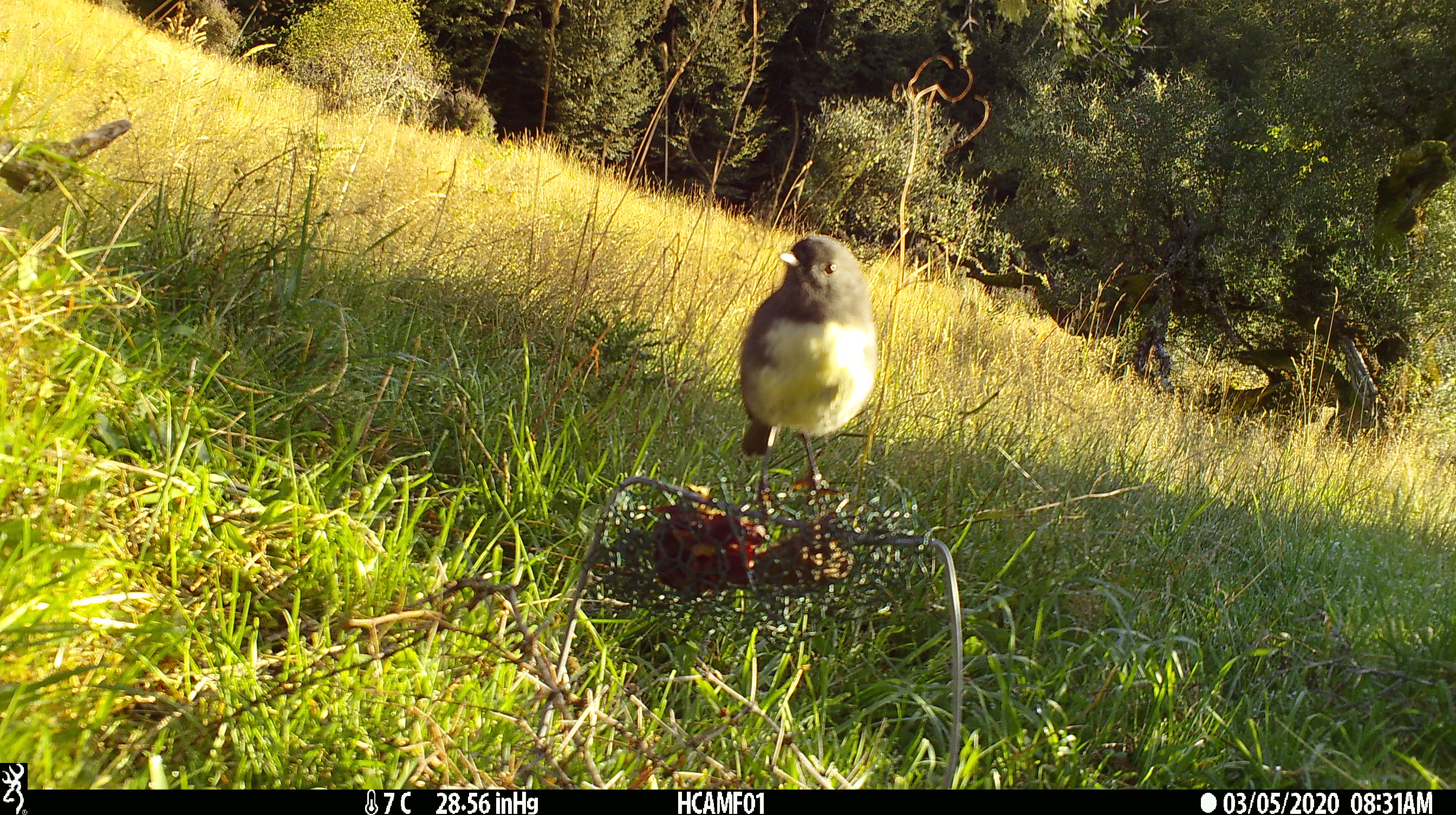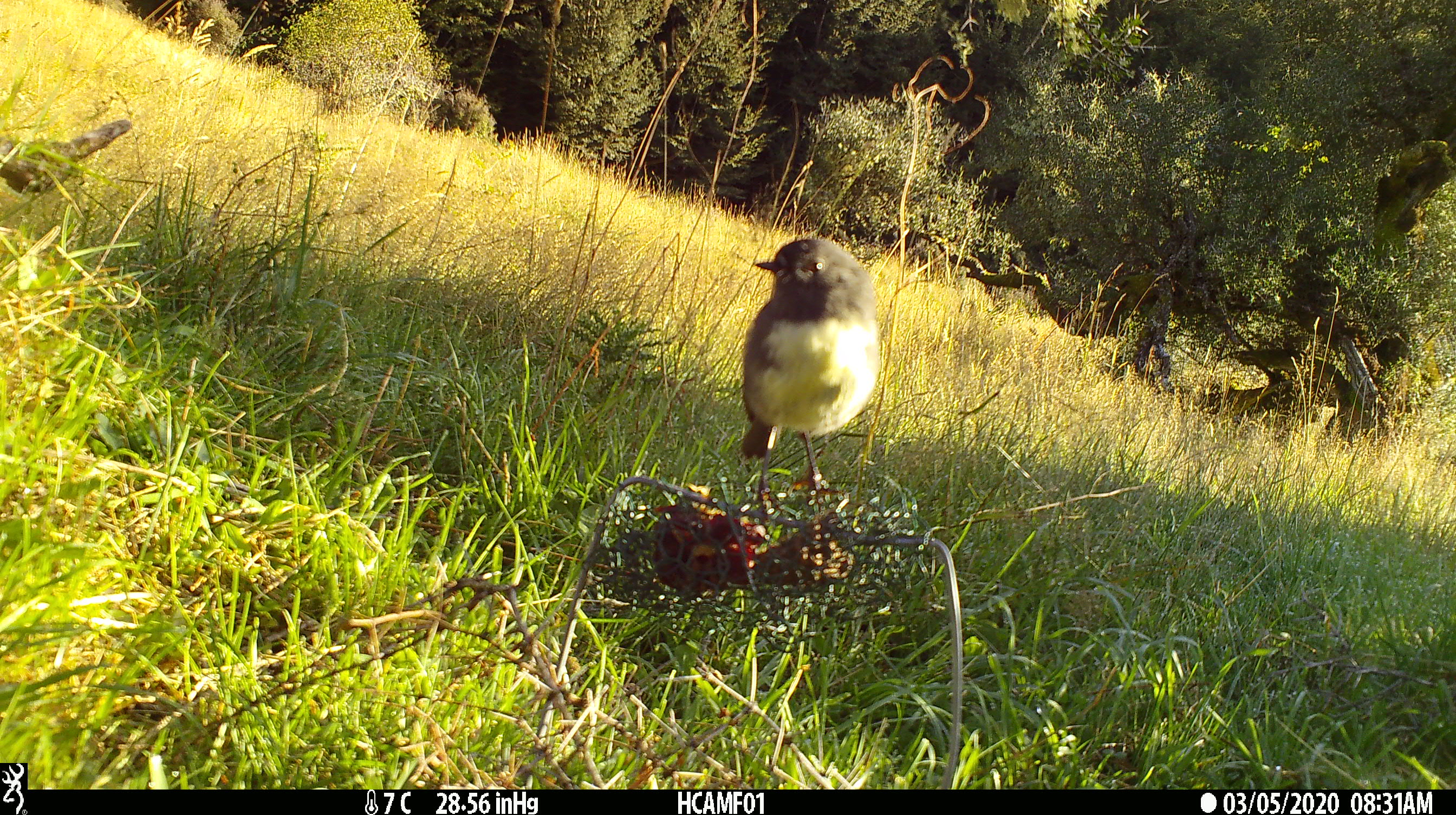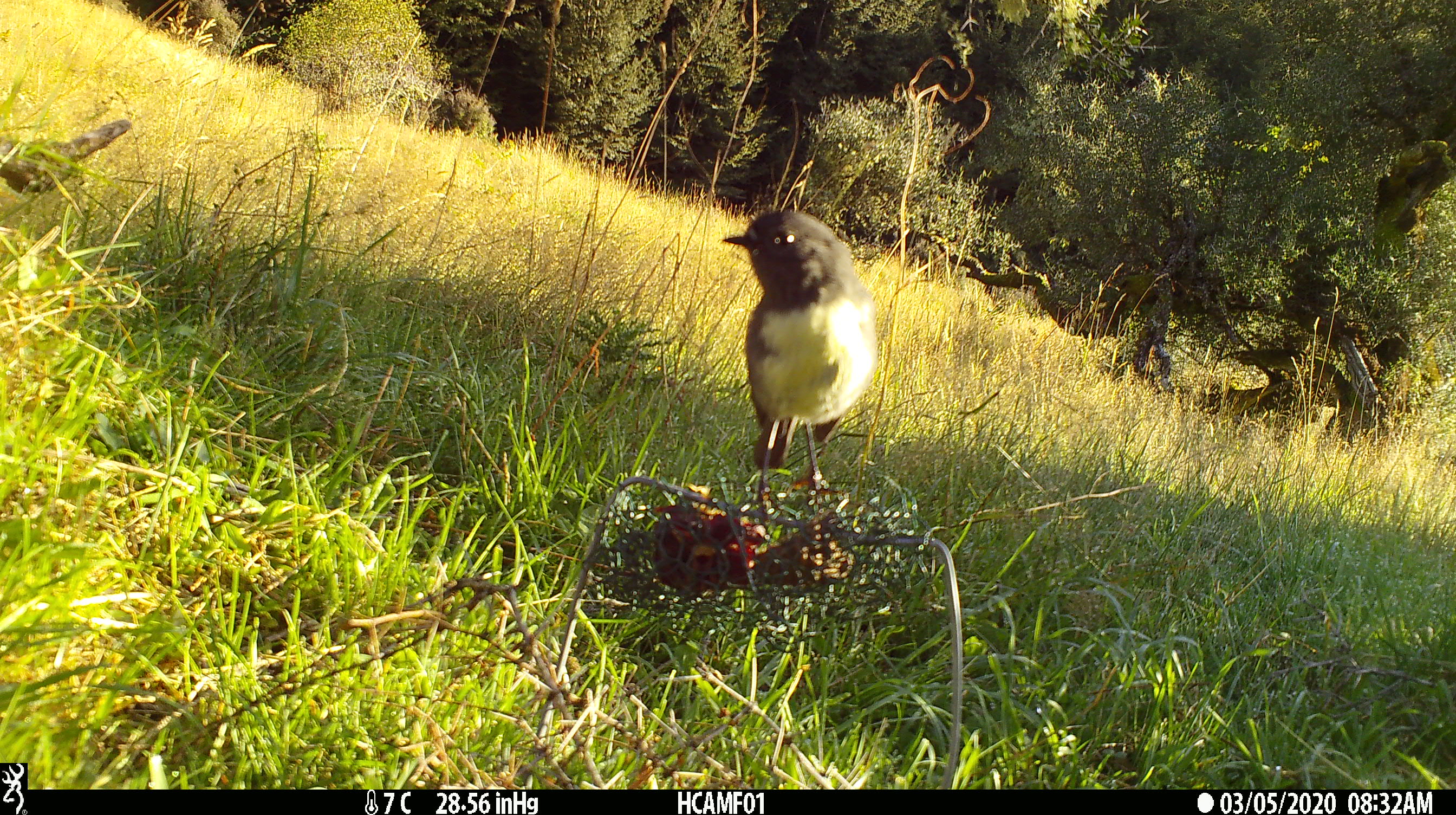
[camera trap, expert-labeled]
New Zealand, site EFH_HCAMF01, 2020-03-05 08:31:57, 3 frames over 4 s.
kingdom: Animalia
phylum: Chordata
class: Aves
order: Passeriformes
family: Petroicidae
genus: Petroica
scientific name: Petroica australis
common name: new zealand robin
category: robin